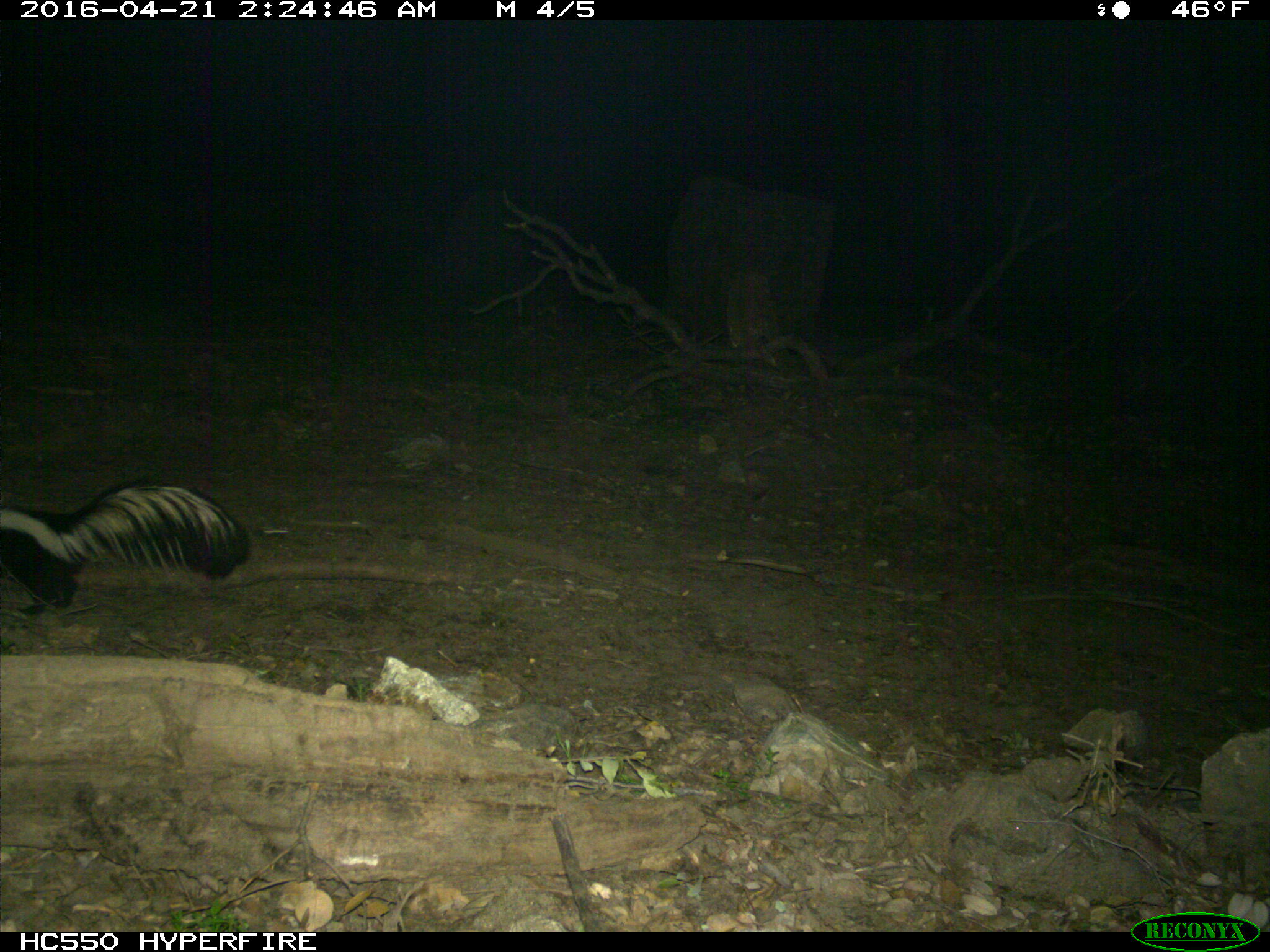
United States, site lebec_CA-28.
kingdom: Animalia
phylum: Chordata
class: Mammalia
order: Carnivora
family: Mephitidae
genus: Mephitis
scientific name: Mephitis mephitis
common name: striped skunk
Mephitis mephitis (striped skunk).